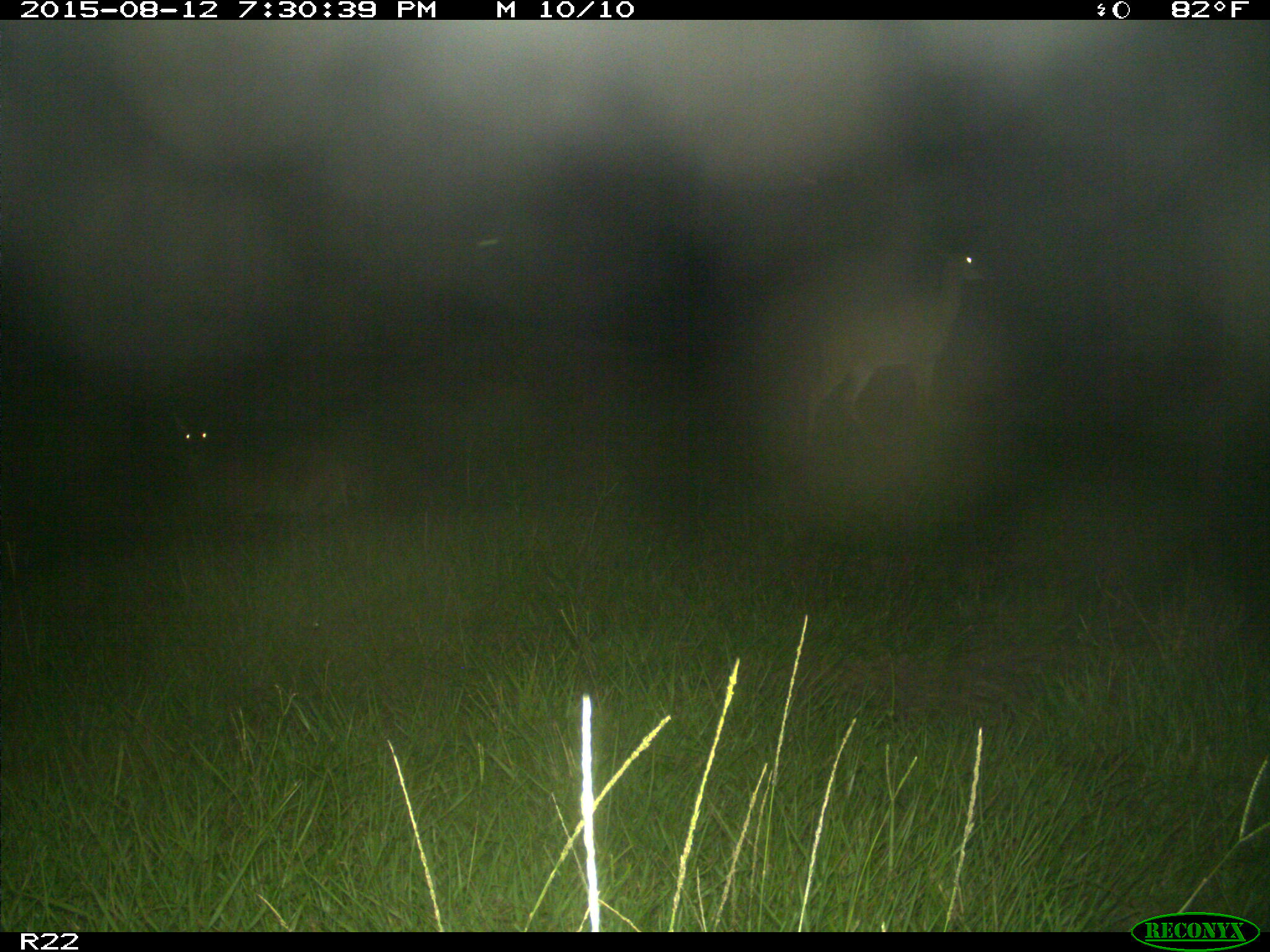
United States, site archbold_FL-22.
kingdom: Animalia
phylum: Chordata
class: Mammalia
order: Artiodactyla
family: Cervidae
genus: Odocoileus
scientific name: Odocoileus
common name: deer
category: unidentified deer